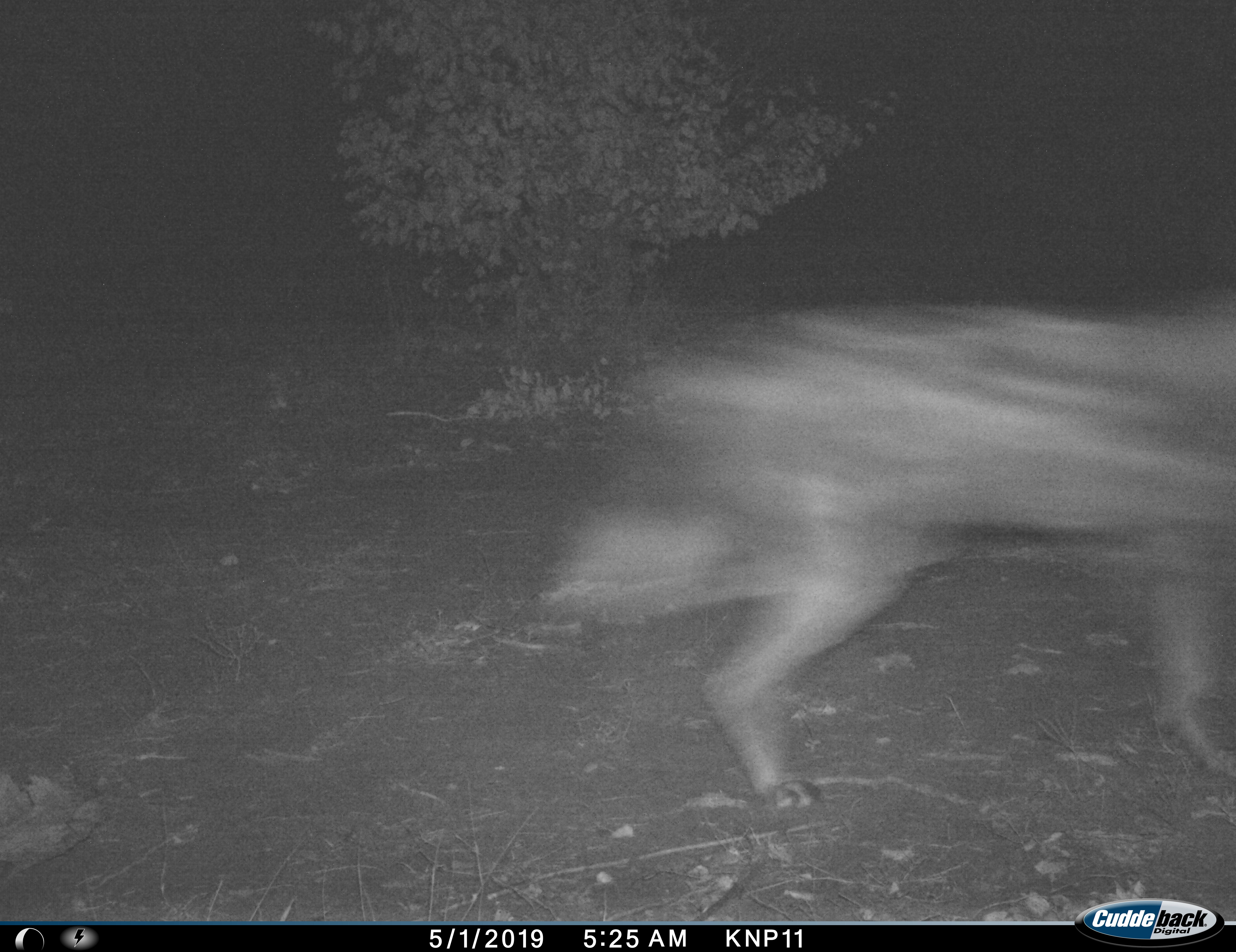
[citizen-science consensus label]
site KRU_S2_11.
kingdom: Animalia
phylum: Chordata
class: Mammalia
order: Carnivora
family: Canidae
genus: Lupulella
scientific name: Lupulella adusta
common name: side-striped jackal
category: jackalsidestriped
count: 1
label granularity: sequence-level